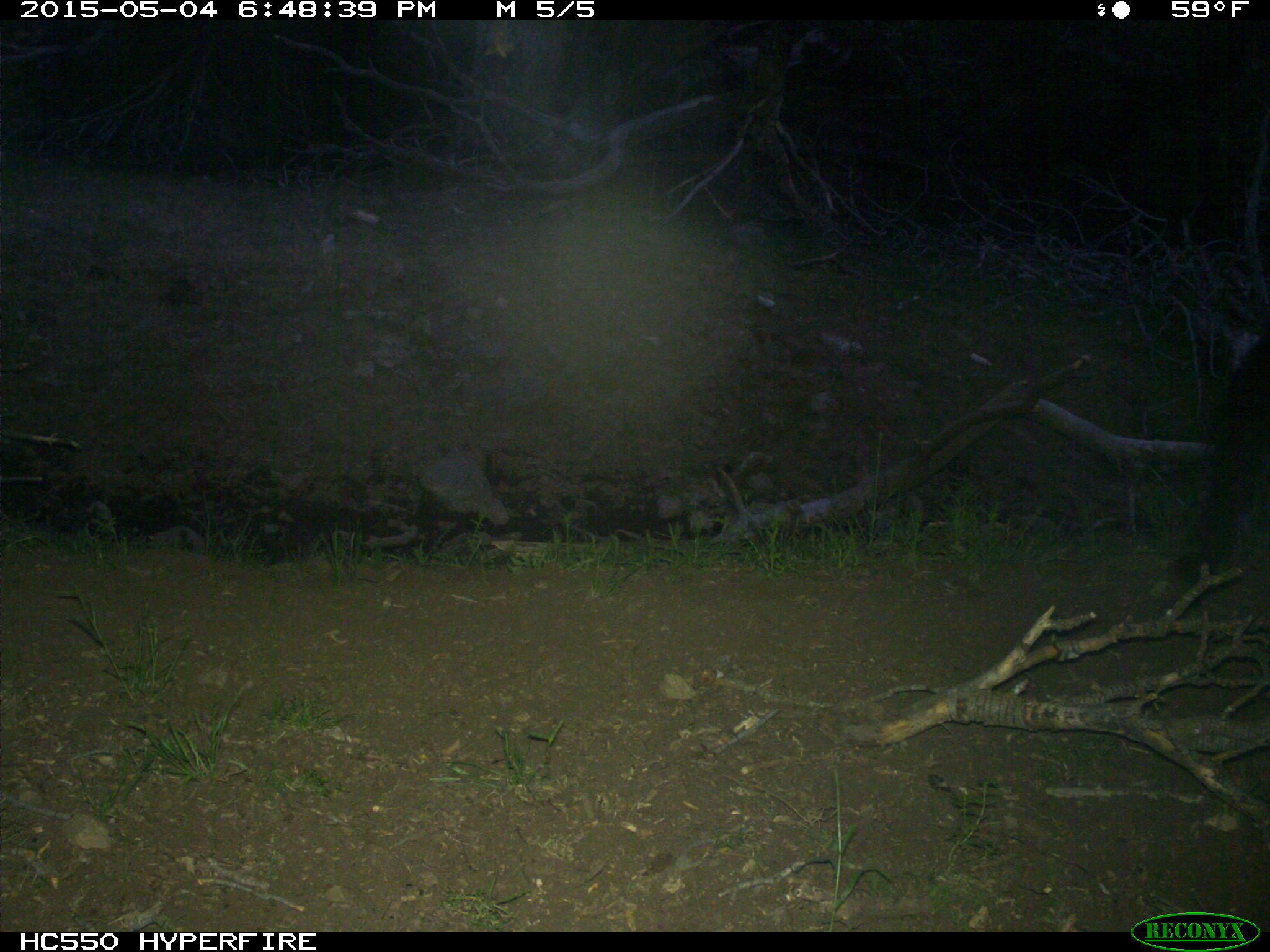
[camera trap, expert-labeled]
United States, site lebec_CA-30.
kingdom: Animalia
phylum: Chordata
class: Mammalia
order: Artiodactyla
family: Bovidae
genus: Bos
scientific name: Bos taurus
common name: domestic cow